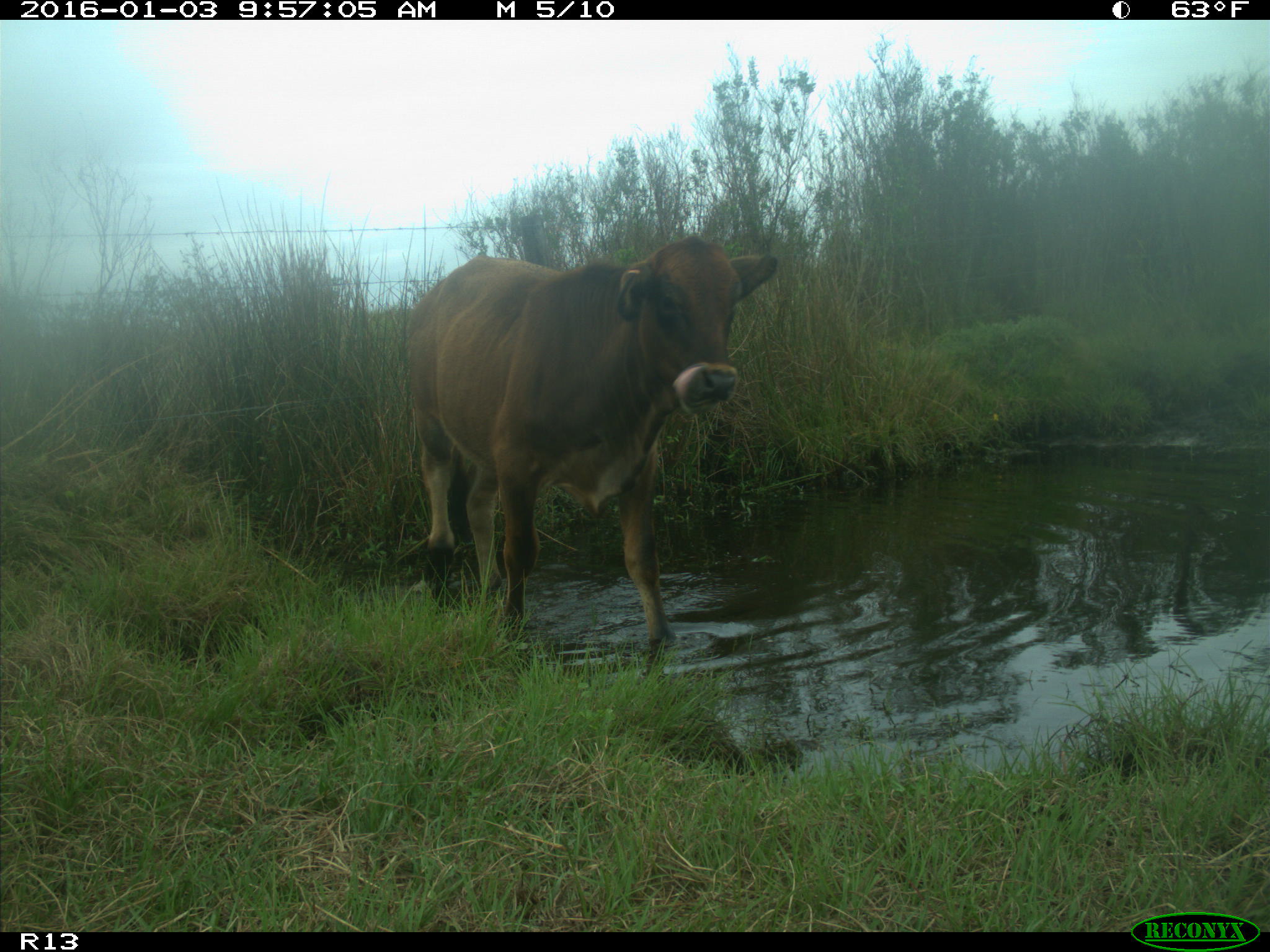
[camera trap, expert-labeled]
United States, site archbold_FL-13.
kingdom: Animalia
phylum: Chordata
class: Mammalia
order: Artiodactyla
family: Bovidae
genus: Bos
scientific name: Bos taurus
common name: domestic cow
Bos taurus (domestic cow).